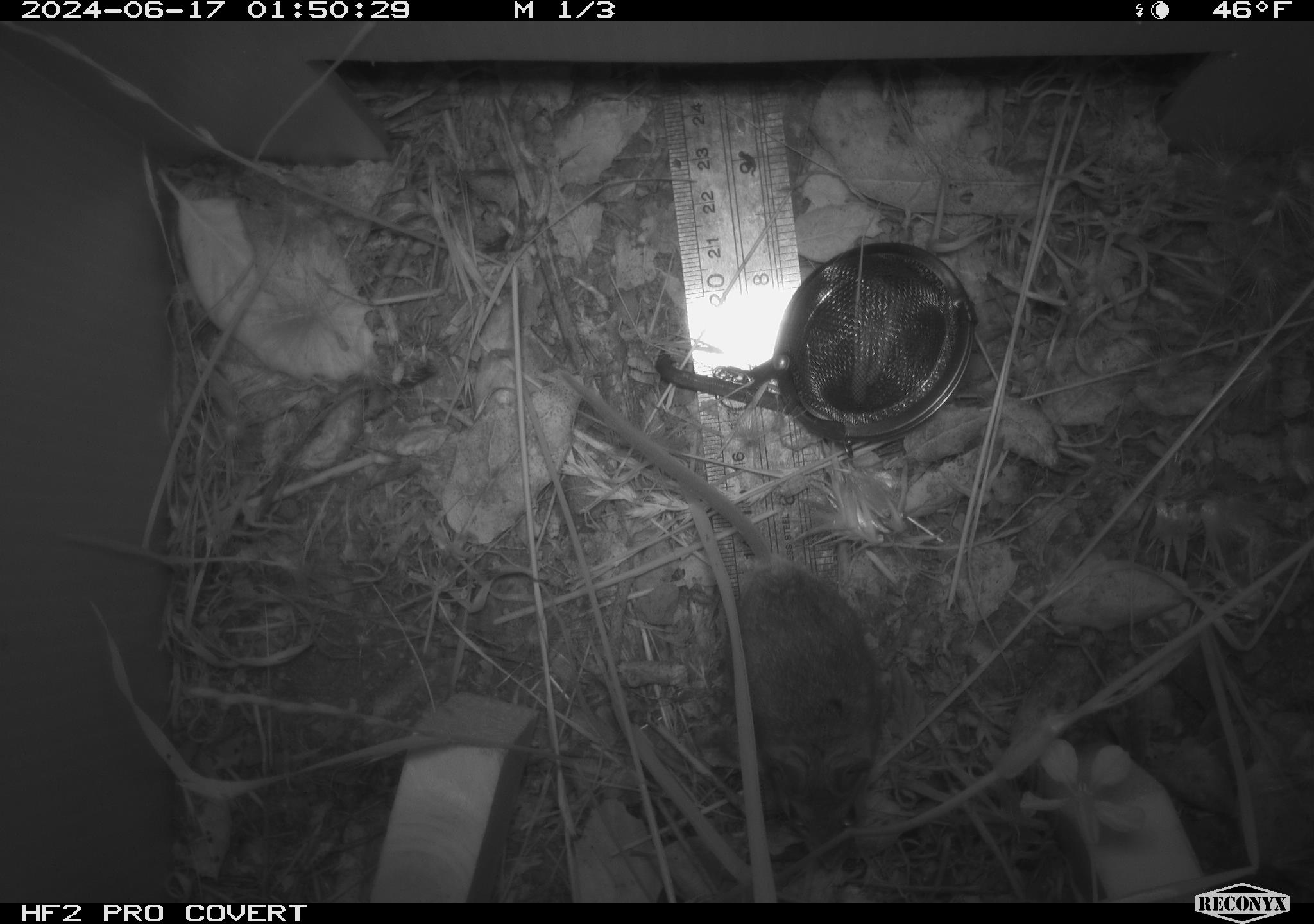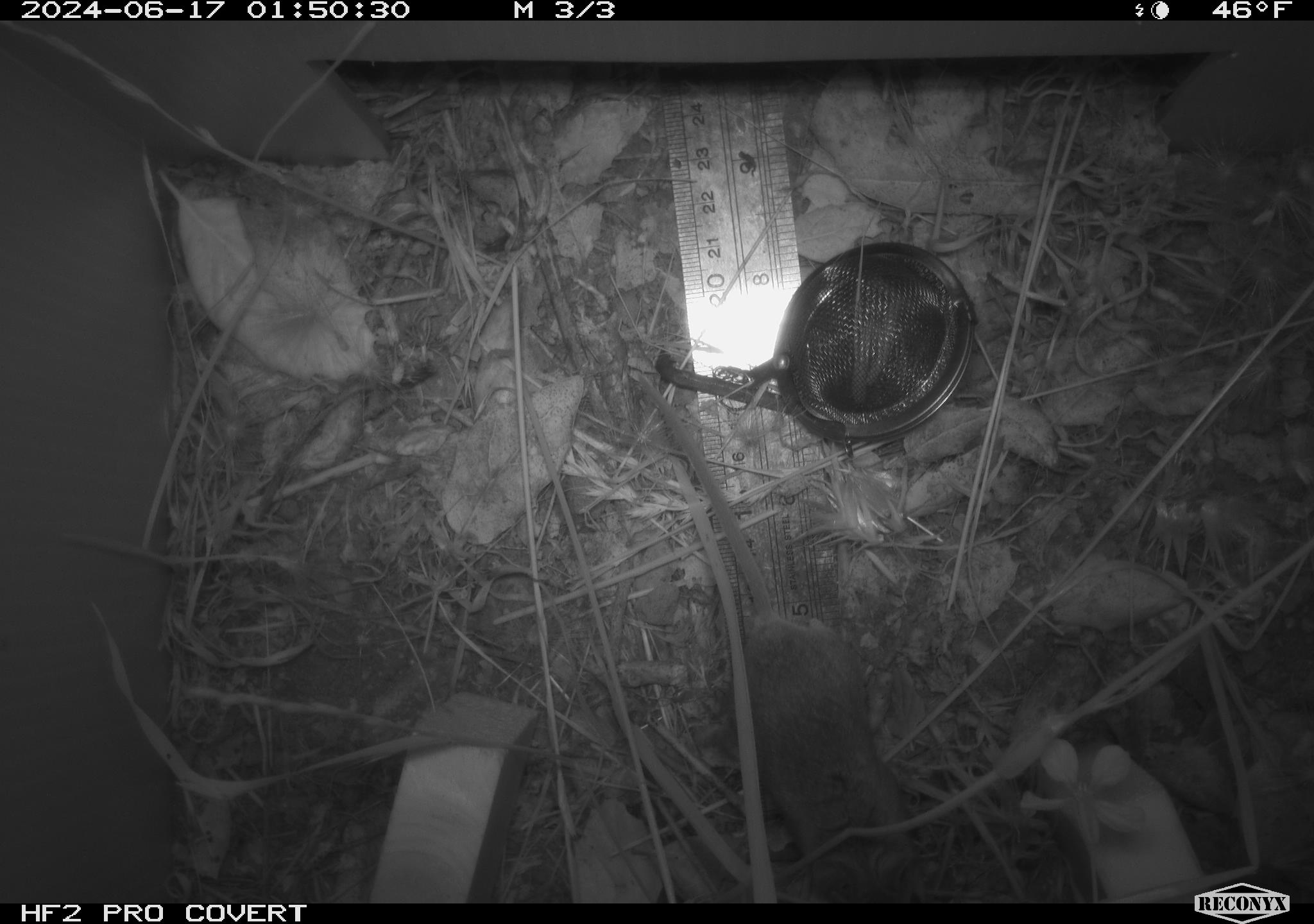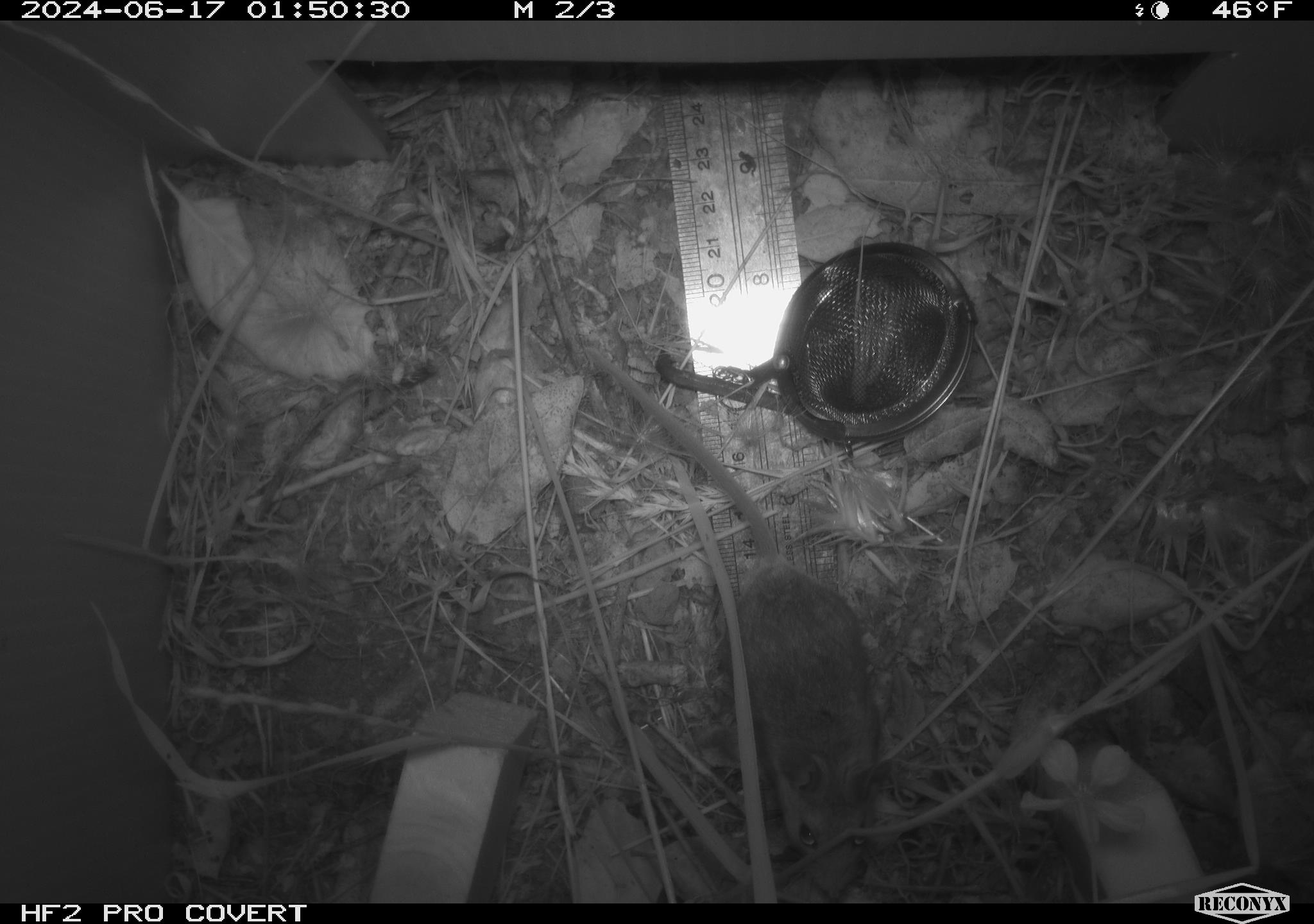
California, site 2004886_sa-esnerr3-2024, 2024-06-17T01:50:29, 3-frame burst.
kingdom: Animalia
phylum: Chordata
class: Mammalia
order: Rodentia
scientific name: Rodentia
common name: rodent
Rodent (Rodentia).